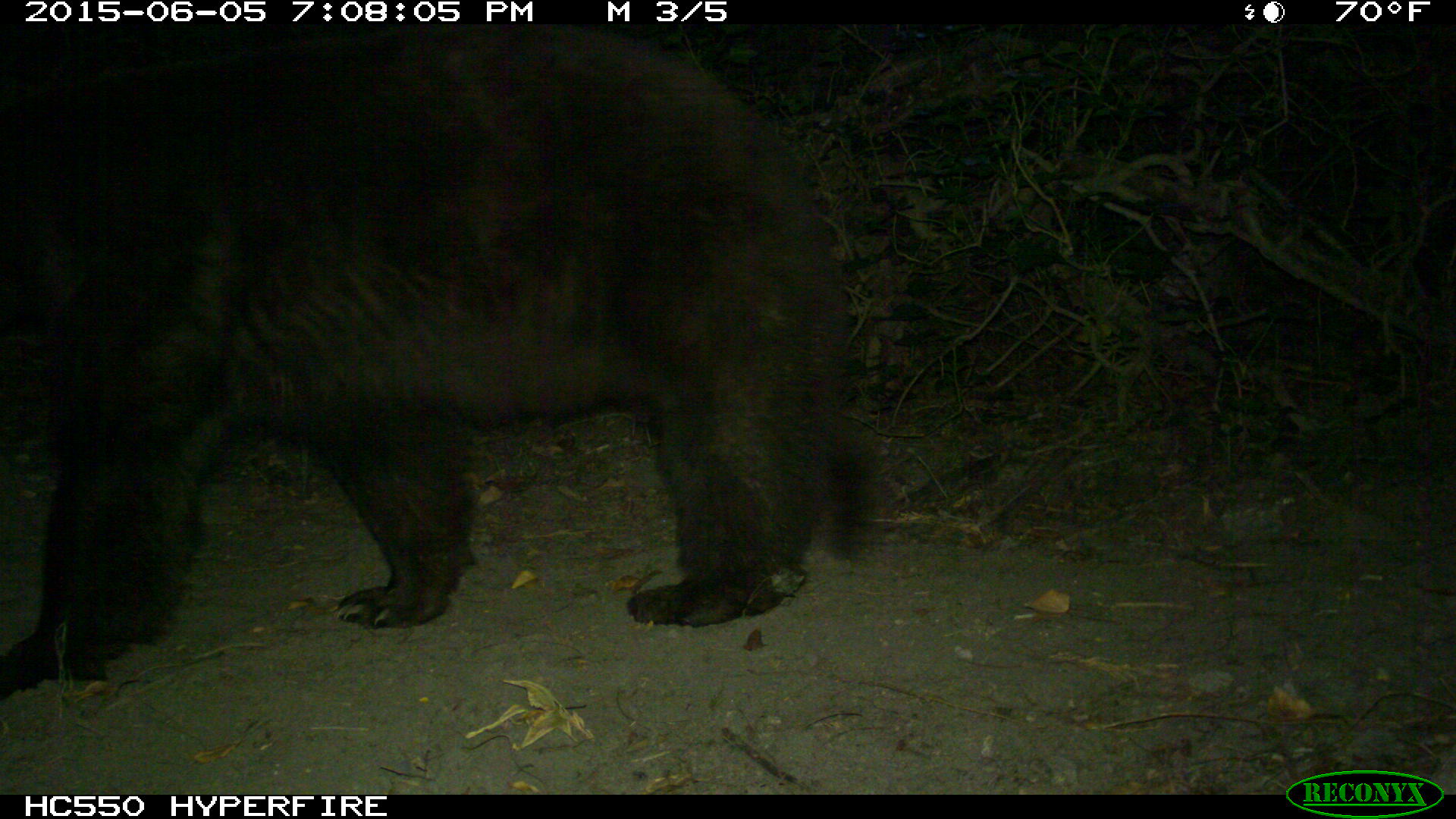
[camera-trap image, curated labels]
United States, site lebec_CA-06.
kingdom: Animalia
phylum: Chordata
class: Mammalia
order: Carnivora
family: Ursidae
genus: Ursus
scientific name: Ursus americanus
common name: american black bear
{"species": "Ursus americanus (american black bear)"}